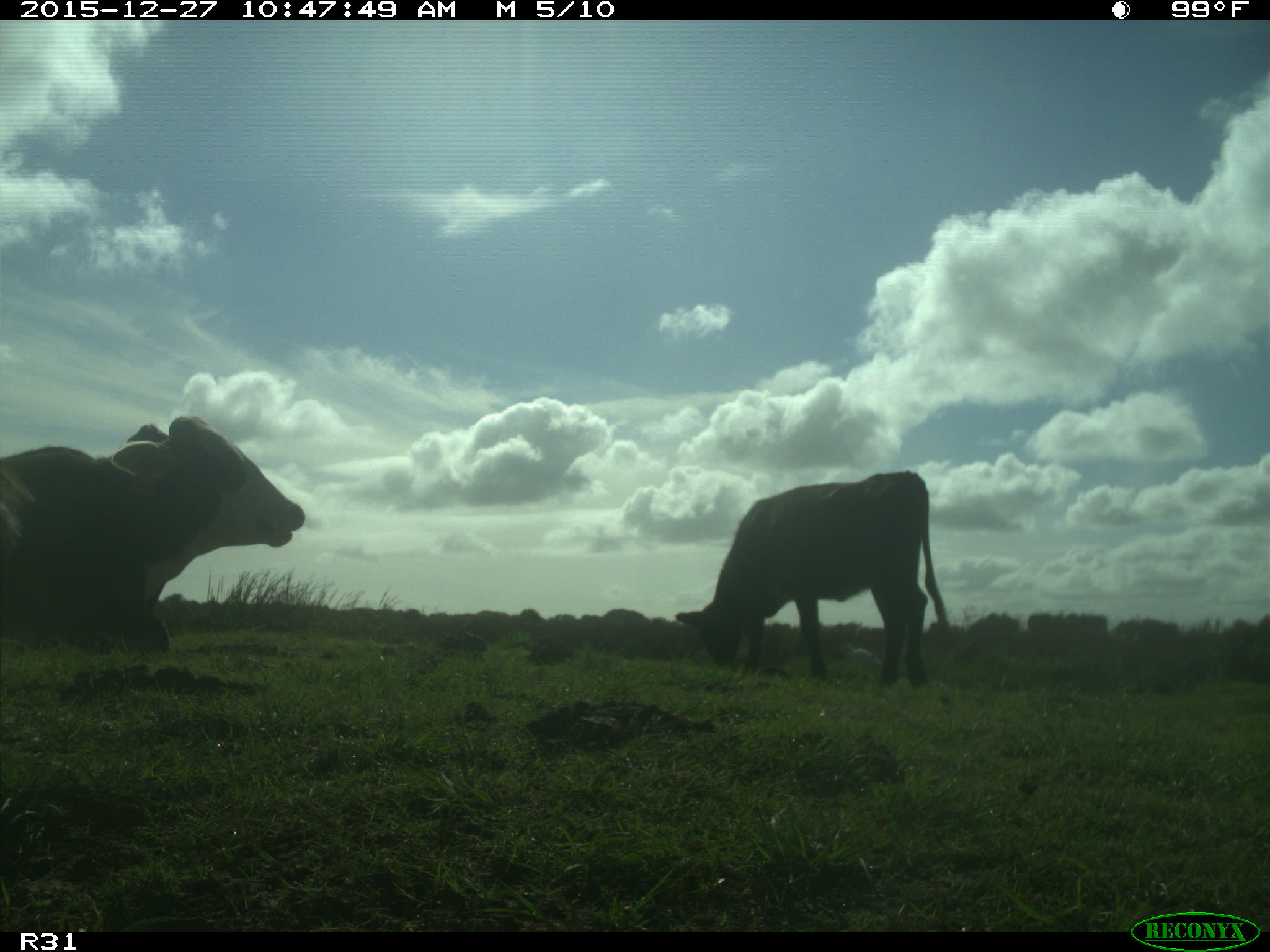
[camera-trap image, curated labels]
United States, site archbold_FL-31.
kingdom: Animalia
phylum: Chordata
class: Mammalia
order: Artiodactyla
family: Bovidae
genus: Bos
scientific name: Bos taurus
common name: domestic cow